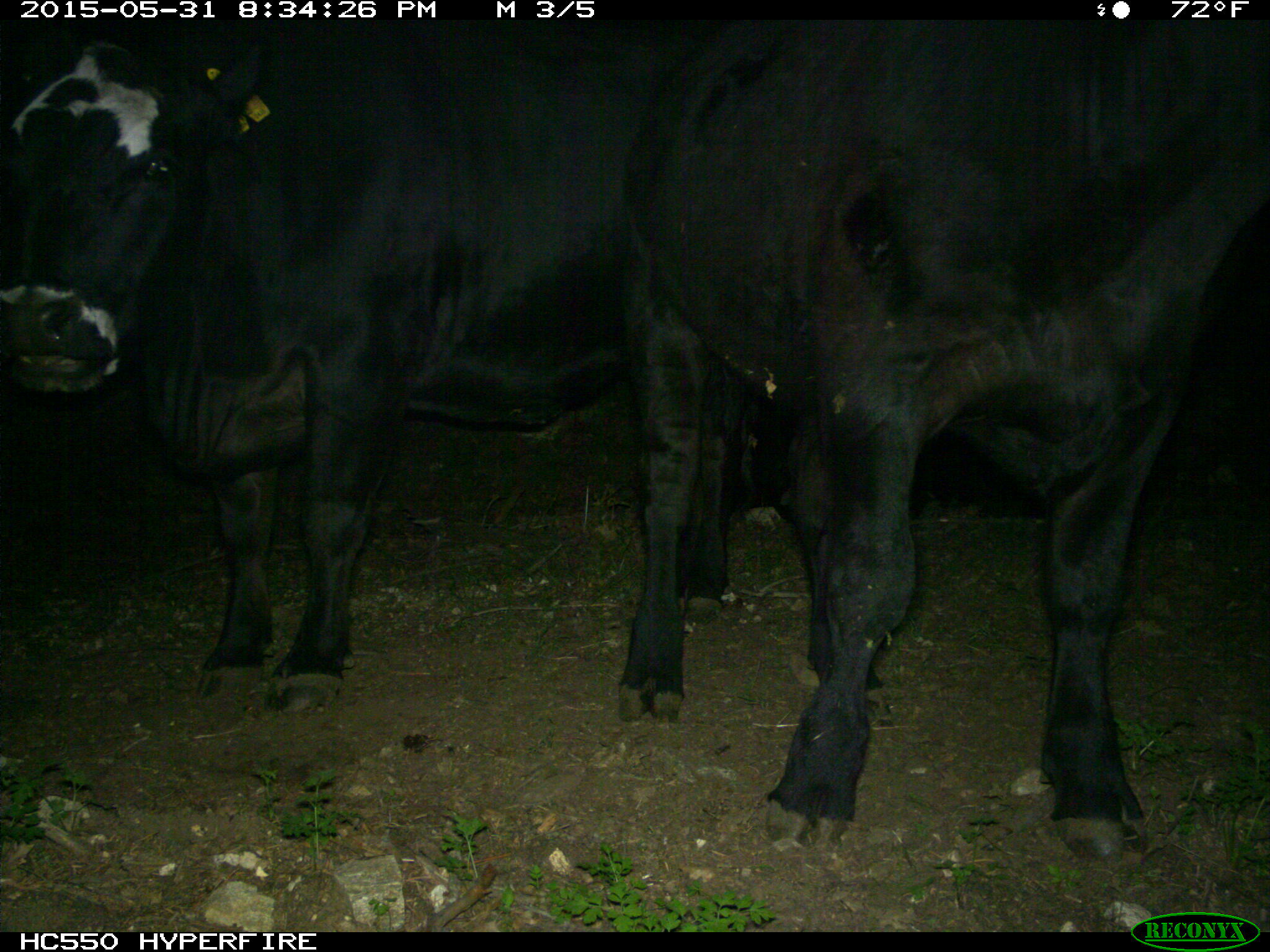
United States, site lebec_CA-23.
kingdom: Animalia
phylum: Chordata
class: Mammalia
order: Artiodactyla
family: Bovidae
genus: Bos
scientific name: Bos taurus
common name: domestic cow